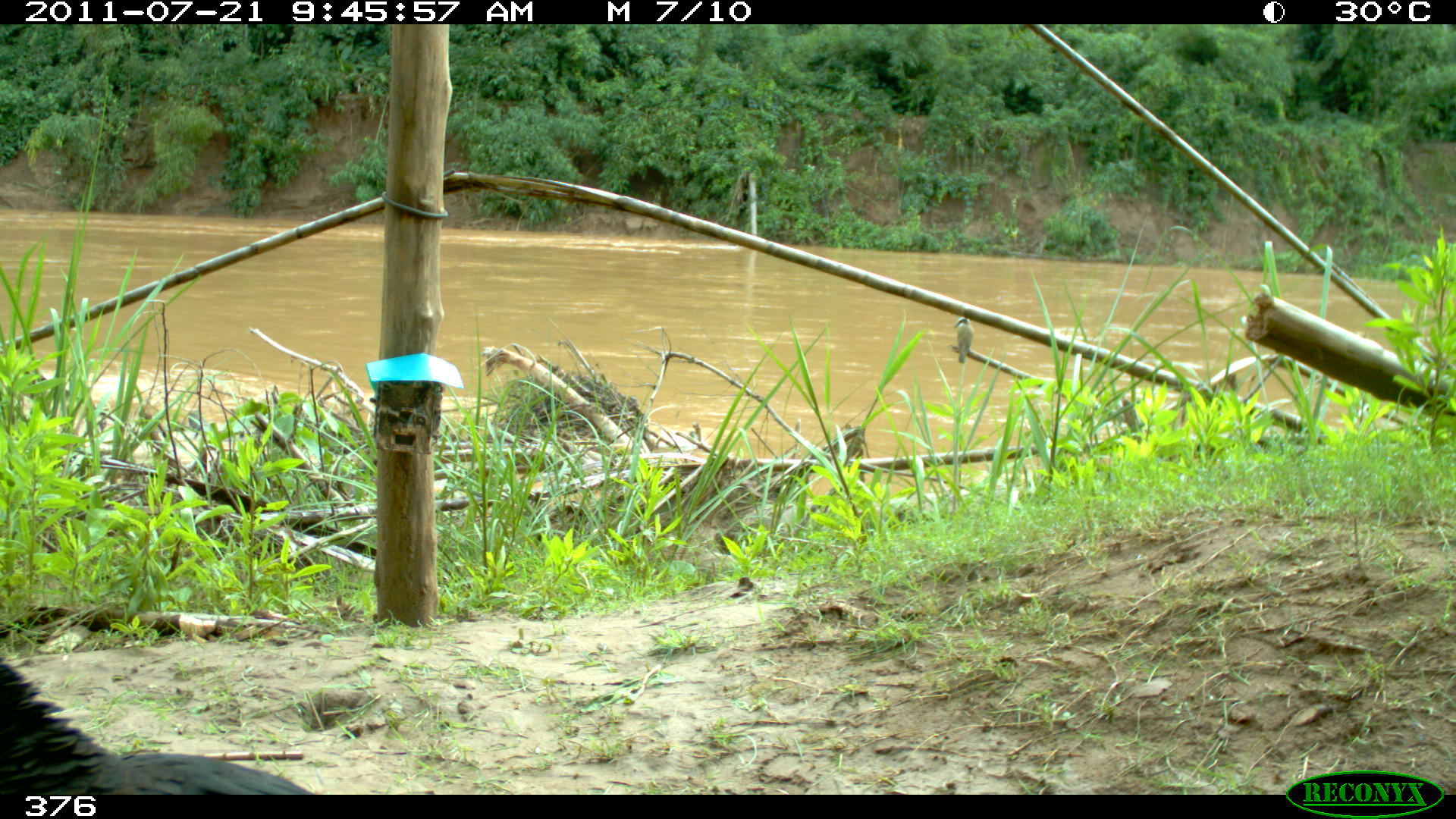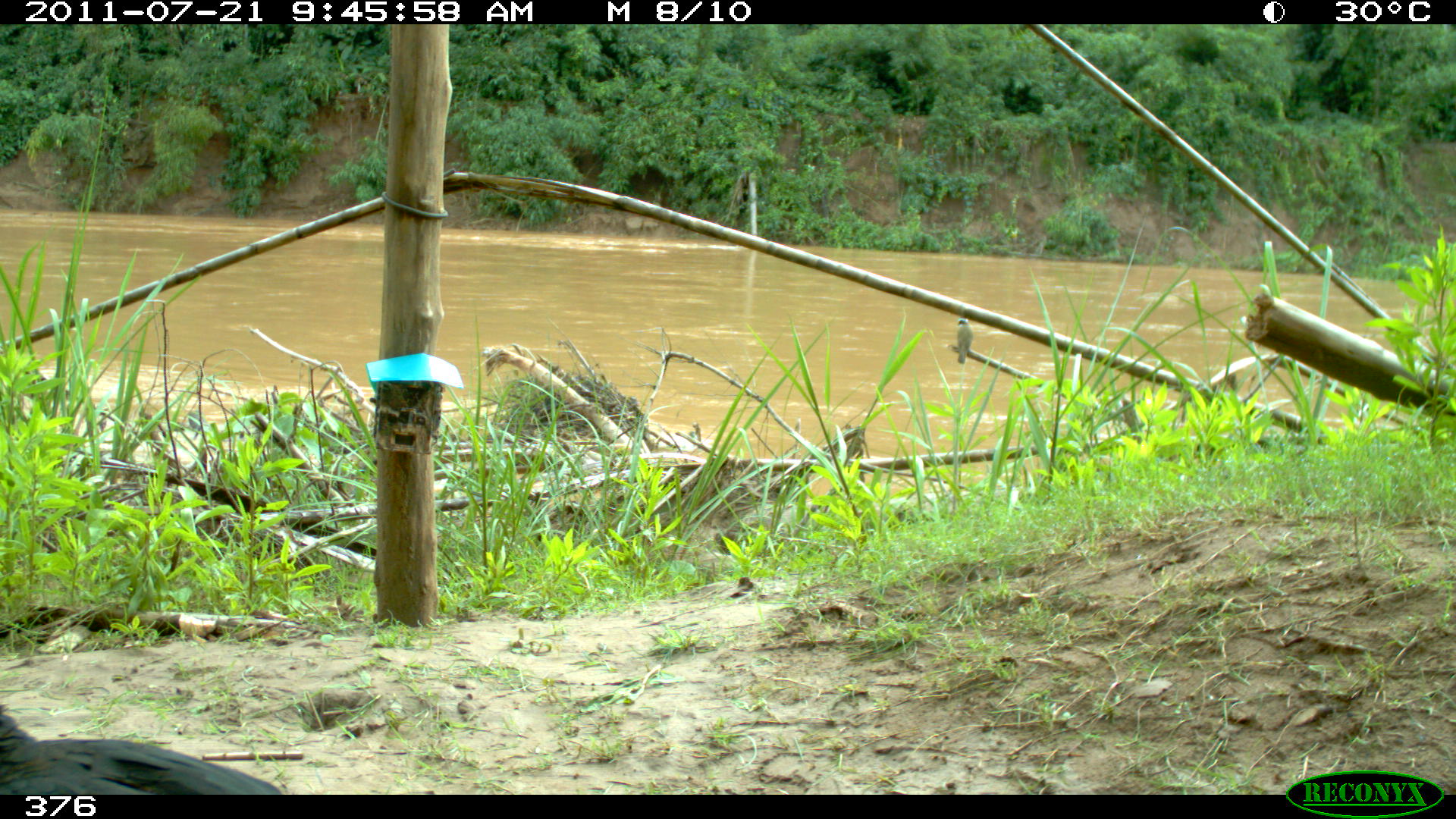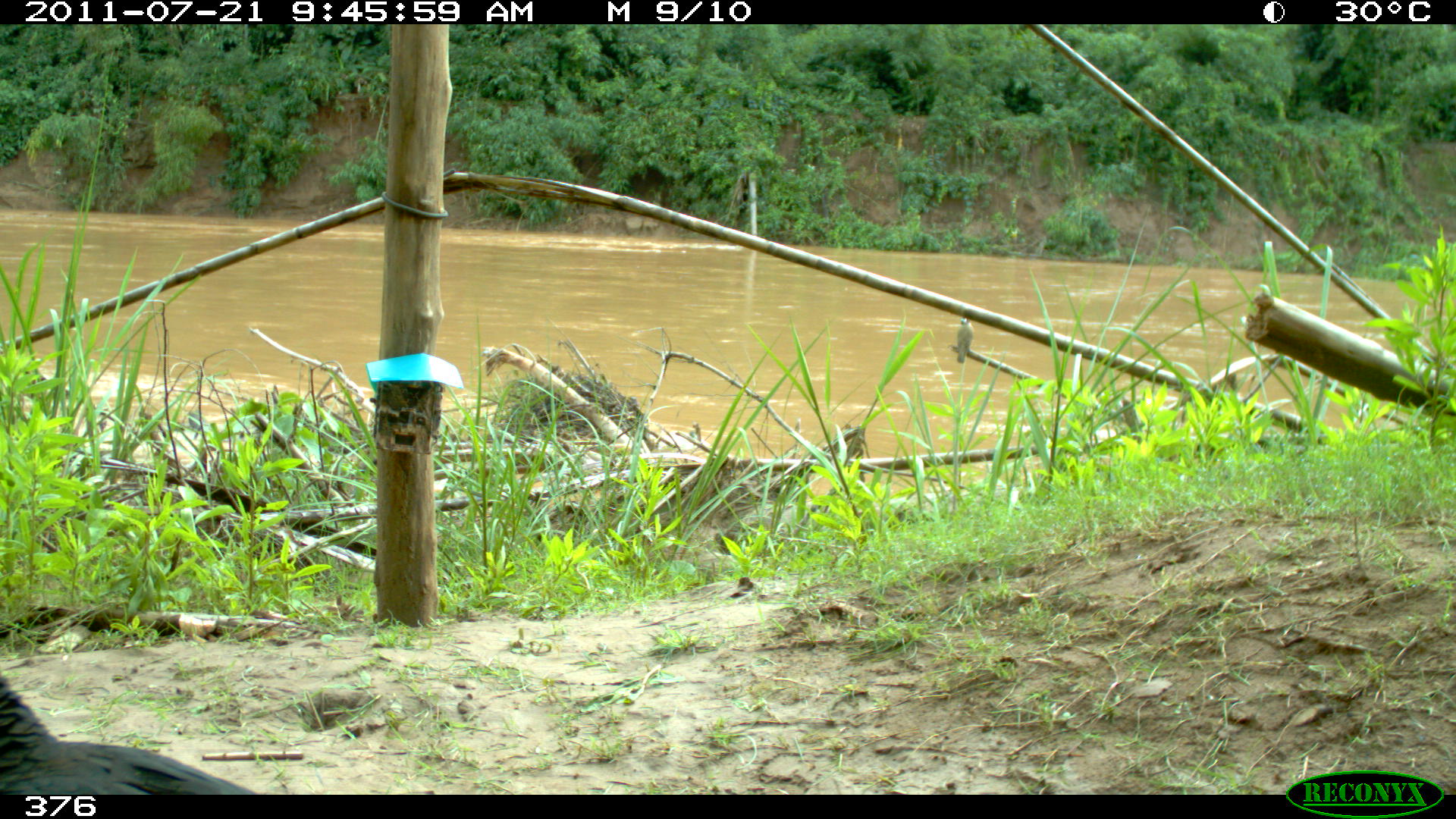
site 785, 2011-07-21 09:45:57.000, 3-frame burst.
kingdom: Animalia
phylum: Chordata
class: Aves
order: Cathartiformes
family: Cathartidae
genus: Coragyps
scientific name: Coragyps atratus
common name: black vulture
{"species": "Coragyps atratus (black vulture)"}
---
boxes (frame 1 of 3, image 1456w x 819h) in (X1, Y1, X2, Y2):
coragyps atratus: (0, 650, 317, 796); (954, 316, 973, 363)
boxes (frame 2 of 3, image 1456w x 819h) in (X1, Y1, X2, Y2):
coragyps atratus: (0, 704, 279, 794); (957, 318, 973, 364)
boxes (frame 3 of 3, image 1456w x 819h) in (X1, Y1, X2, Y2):
coragyps atratus: (0, 667, 265, 793); (957, 317, 973, 363)